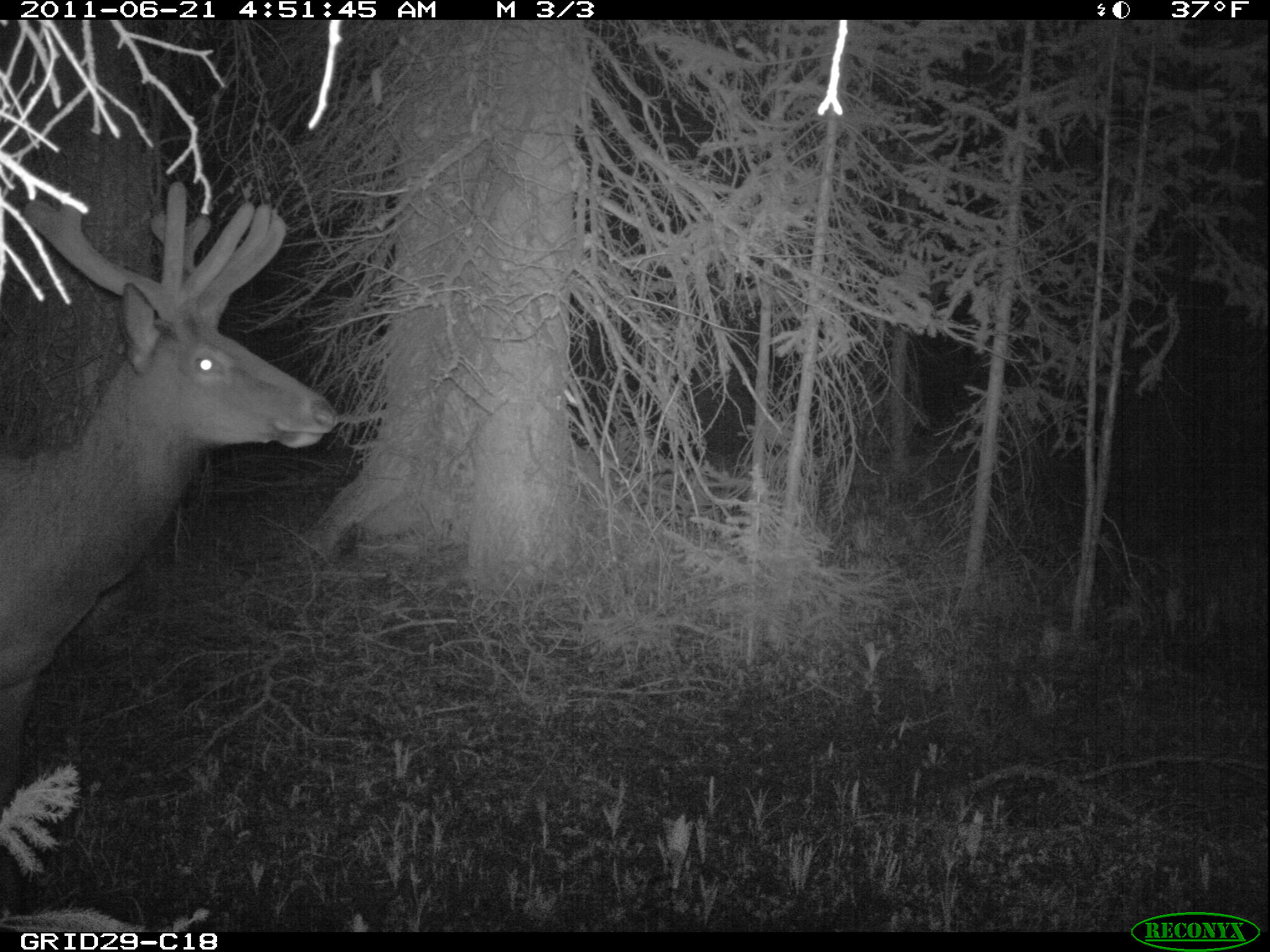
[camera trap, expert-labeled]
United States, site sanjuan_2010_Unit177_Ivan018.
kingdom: Animalia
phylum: Chordata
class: Mammalia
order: Artiodactyla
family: Cervidae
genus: Cervus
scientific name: Cervus elaphus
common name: red deer